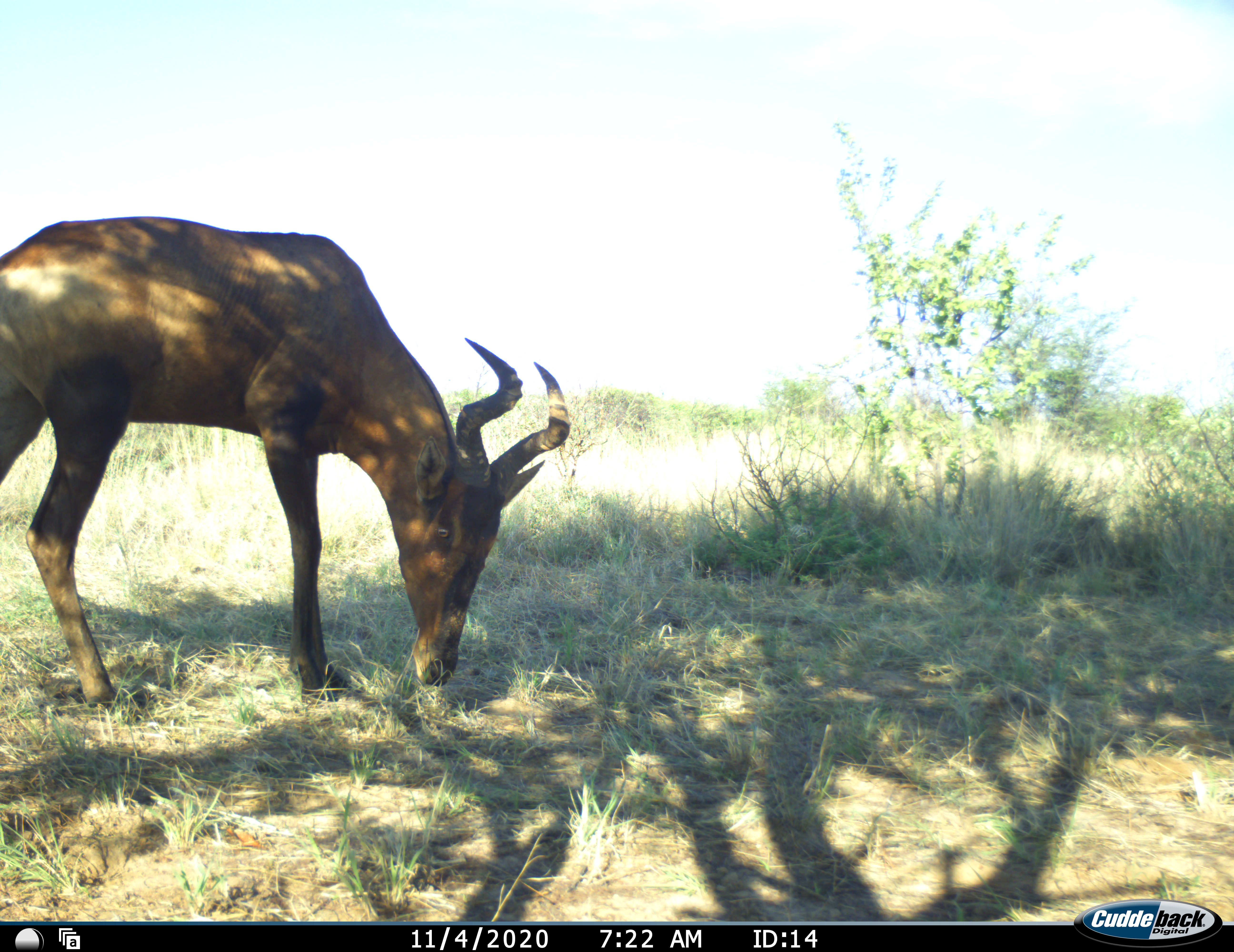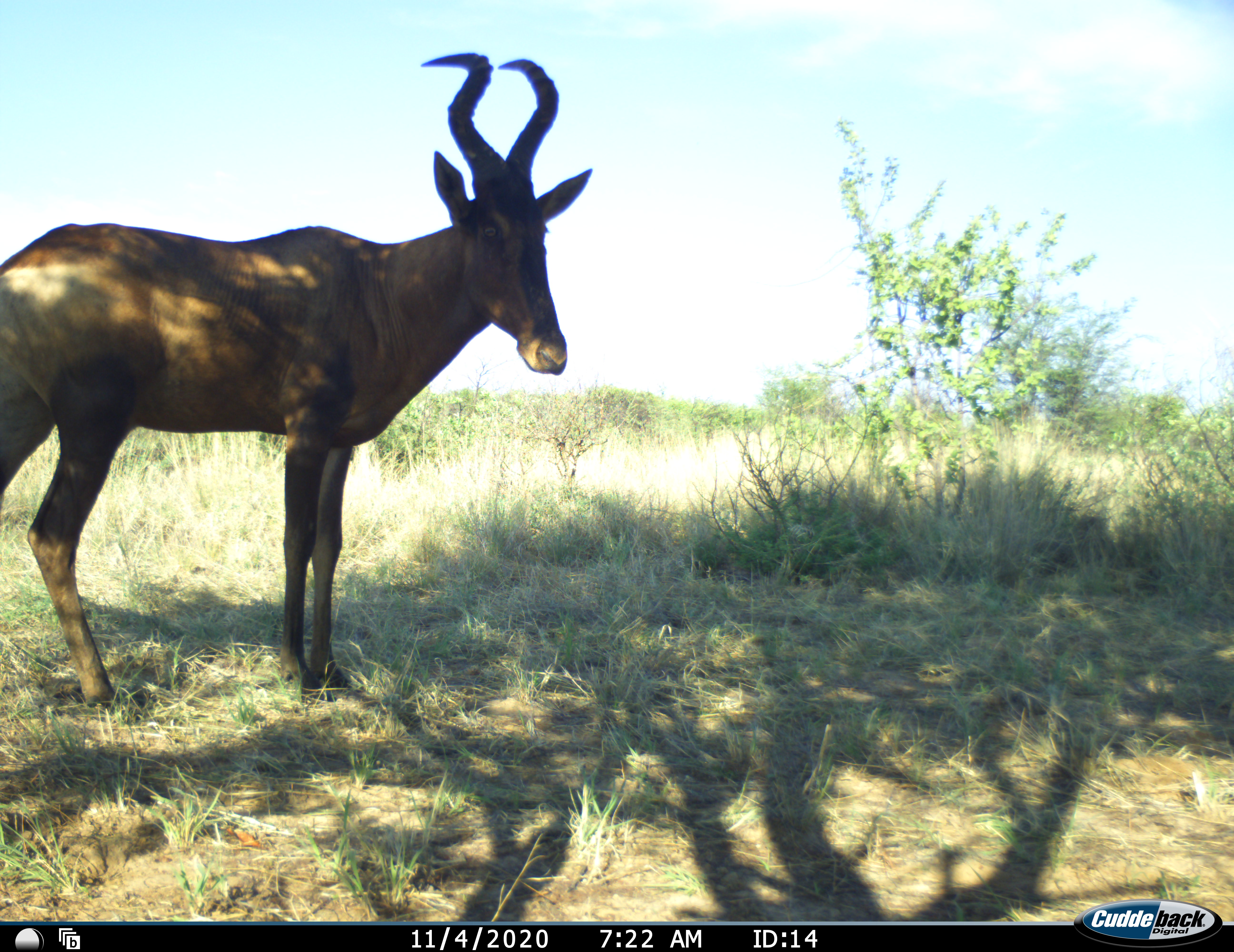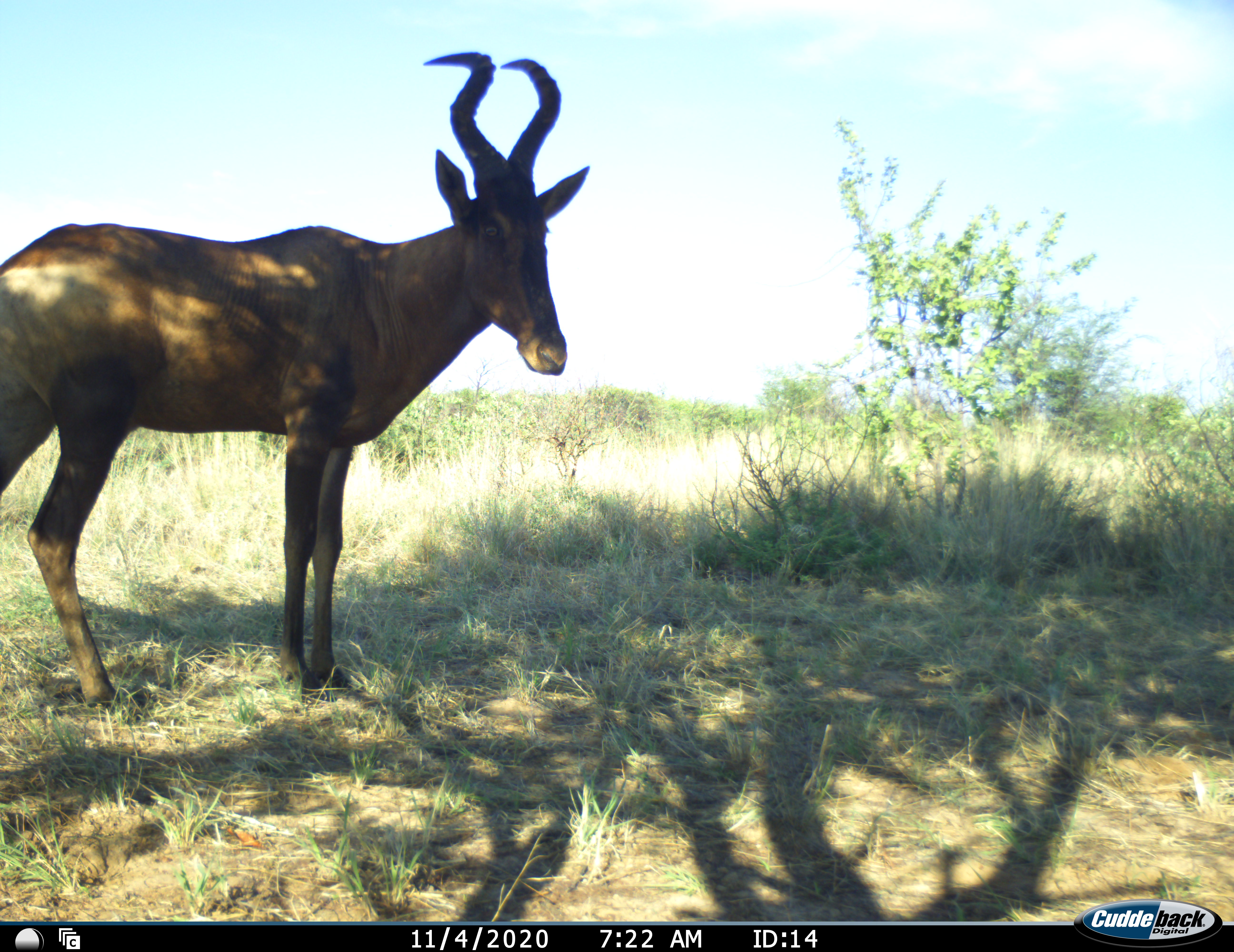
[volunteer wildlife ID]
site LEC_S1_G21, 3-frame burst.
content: unidentified animal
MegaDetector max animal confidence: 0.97